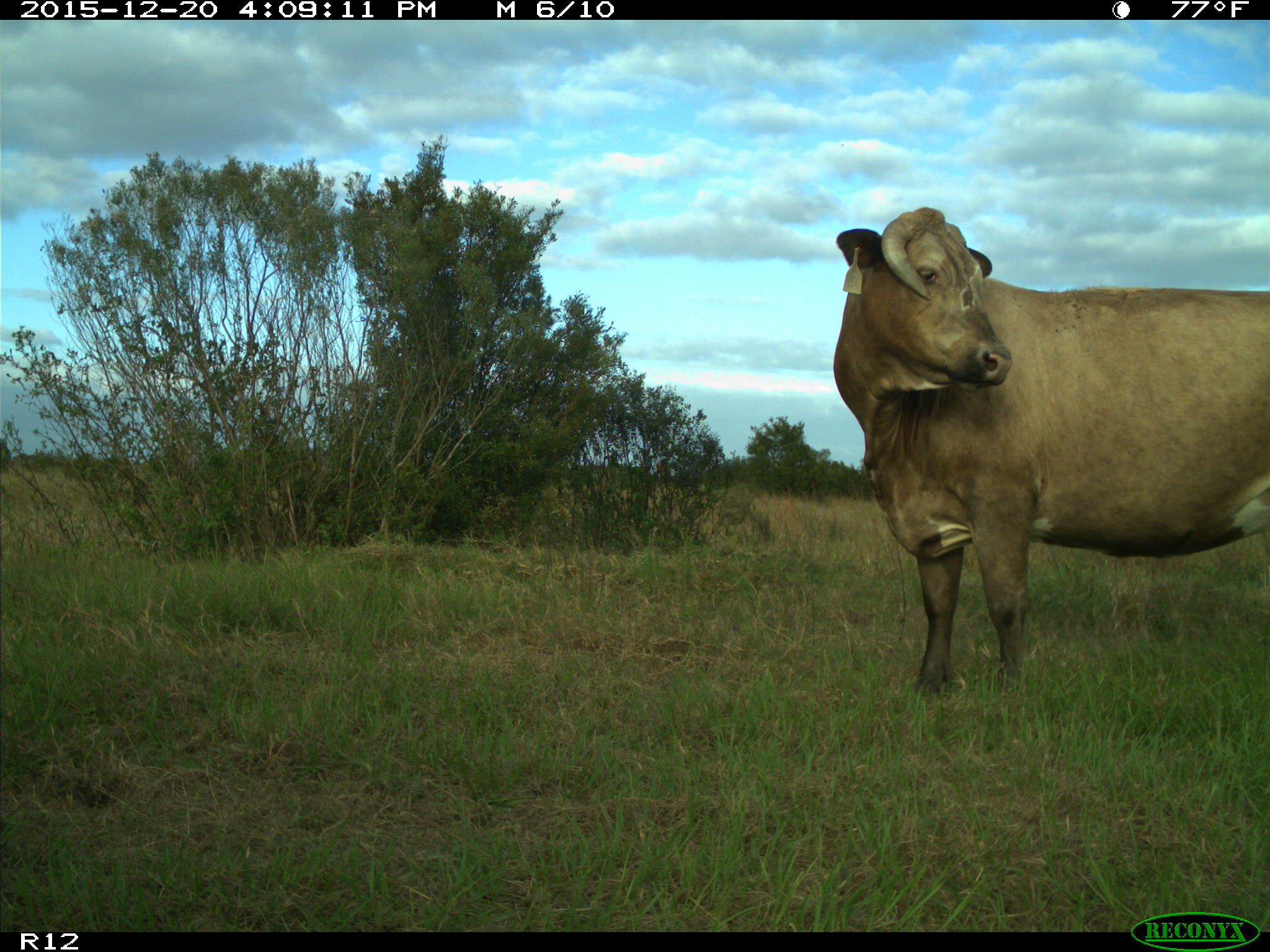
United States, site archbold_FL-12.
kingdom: Animalia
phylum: Chordata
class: Mammalia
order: Artiodactyla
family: Bovidae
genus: Bos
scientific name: Bos taurus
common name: domestic cow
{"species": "Bos taurus (domestic cow)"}